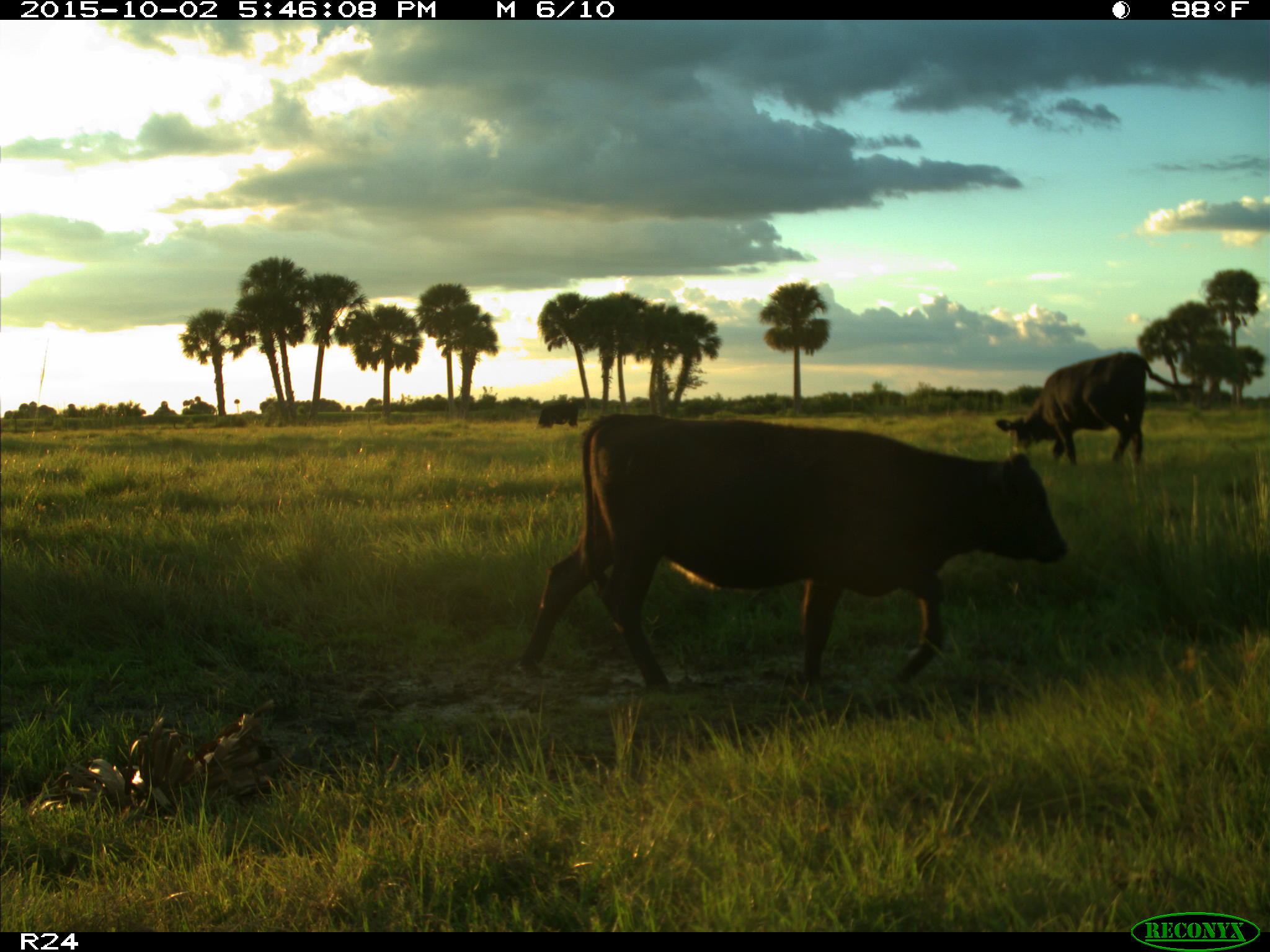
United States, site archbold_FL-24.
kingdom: Animalia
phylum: Chordata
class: Mammalia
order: Artiodactyla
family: Bovidae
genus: Bos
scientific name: Bos taurus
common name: domestic cow